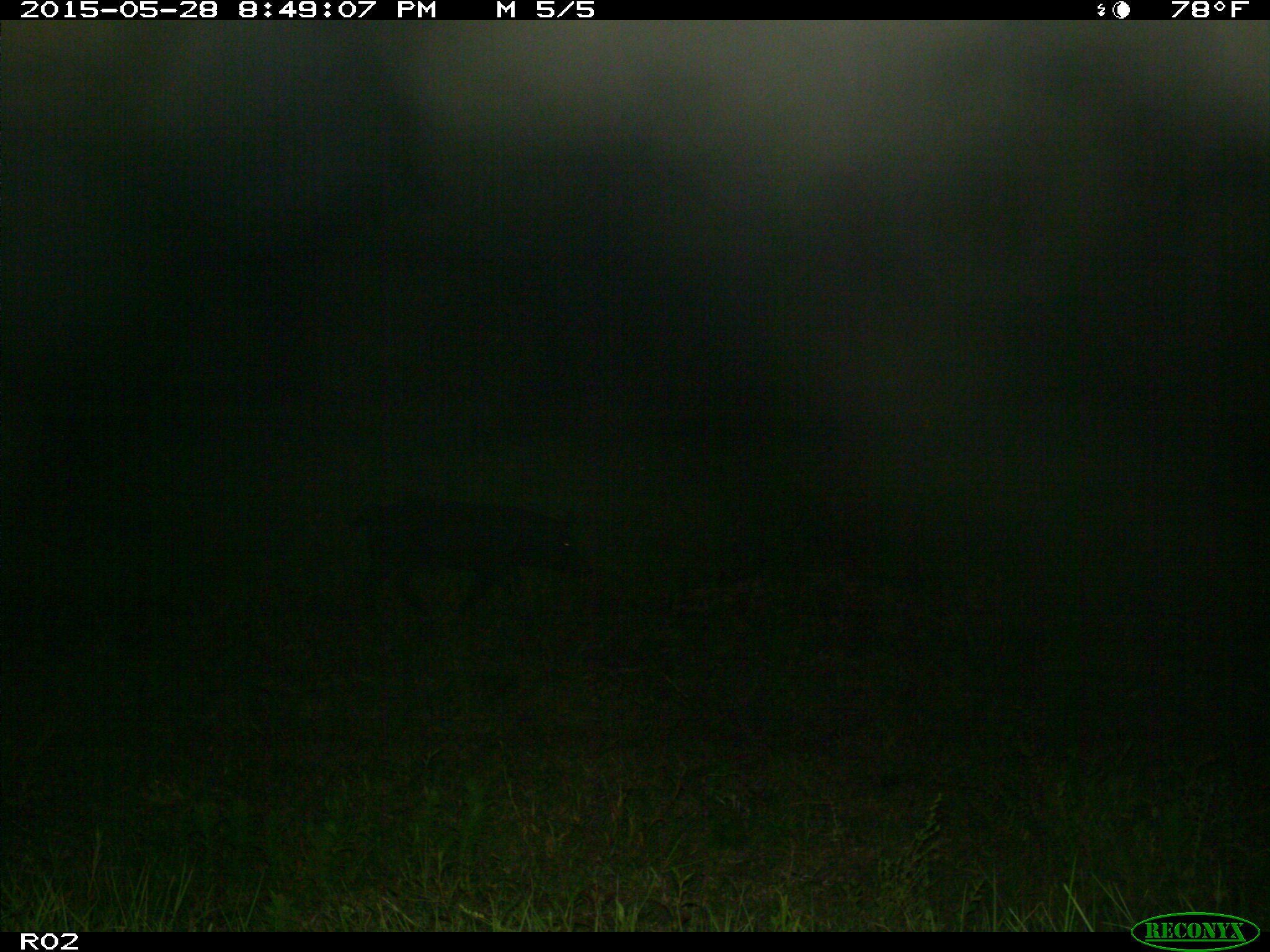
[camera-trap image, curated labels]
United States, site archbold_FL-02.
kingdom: Animalia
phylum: Chordata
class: Mammalia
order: Artiodactyla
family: Suidae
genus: Sus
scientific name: Sus scrofa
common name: wild boar